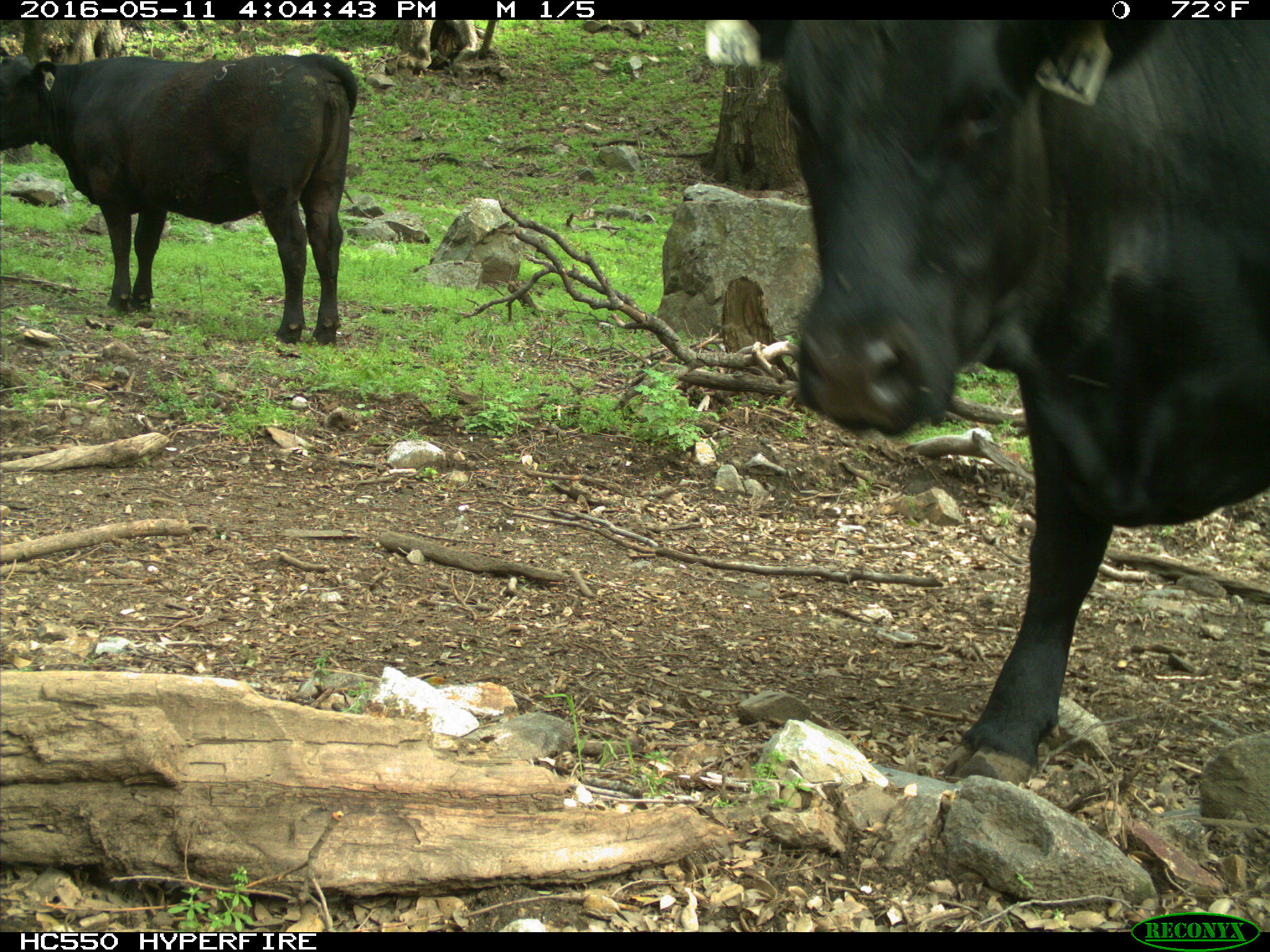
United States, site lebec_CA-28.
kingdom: Animalia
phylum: Chordata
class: Mammalia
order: Artiodactyla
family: Bovidae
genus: Bos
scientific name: Bos taurus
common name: domestic cow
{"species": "Bos taurus (domestic cow)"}